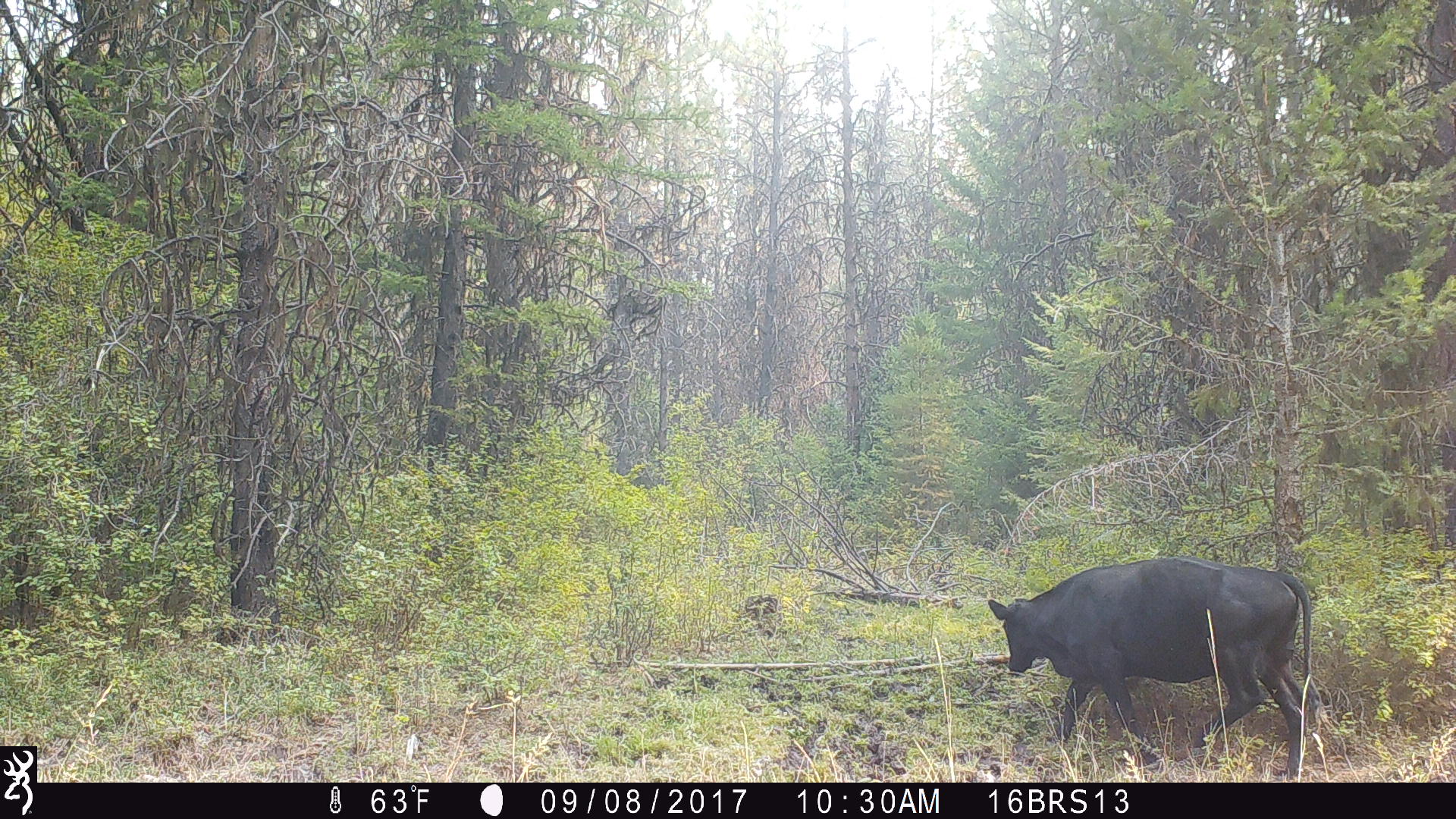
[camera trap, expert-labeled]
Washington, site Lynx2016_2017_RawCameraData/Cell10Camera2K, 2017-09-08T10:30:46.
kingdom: Animalia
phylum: Chordata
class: Mammalia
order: Artiodactyla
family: Bovidae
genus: Bos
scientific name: Bos taurus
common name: domestic cattle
Domestic cattle (Bos taurus). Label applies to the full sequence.